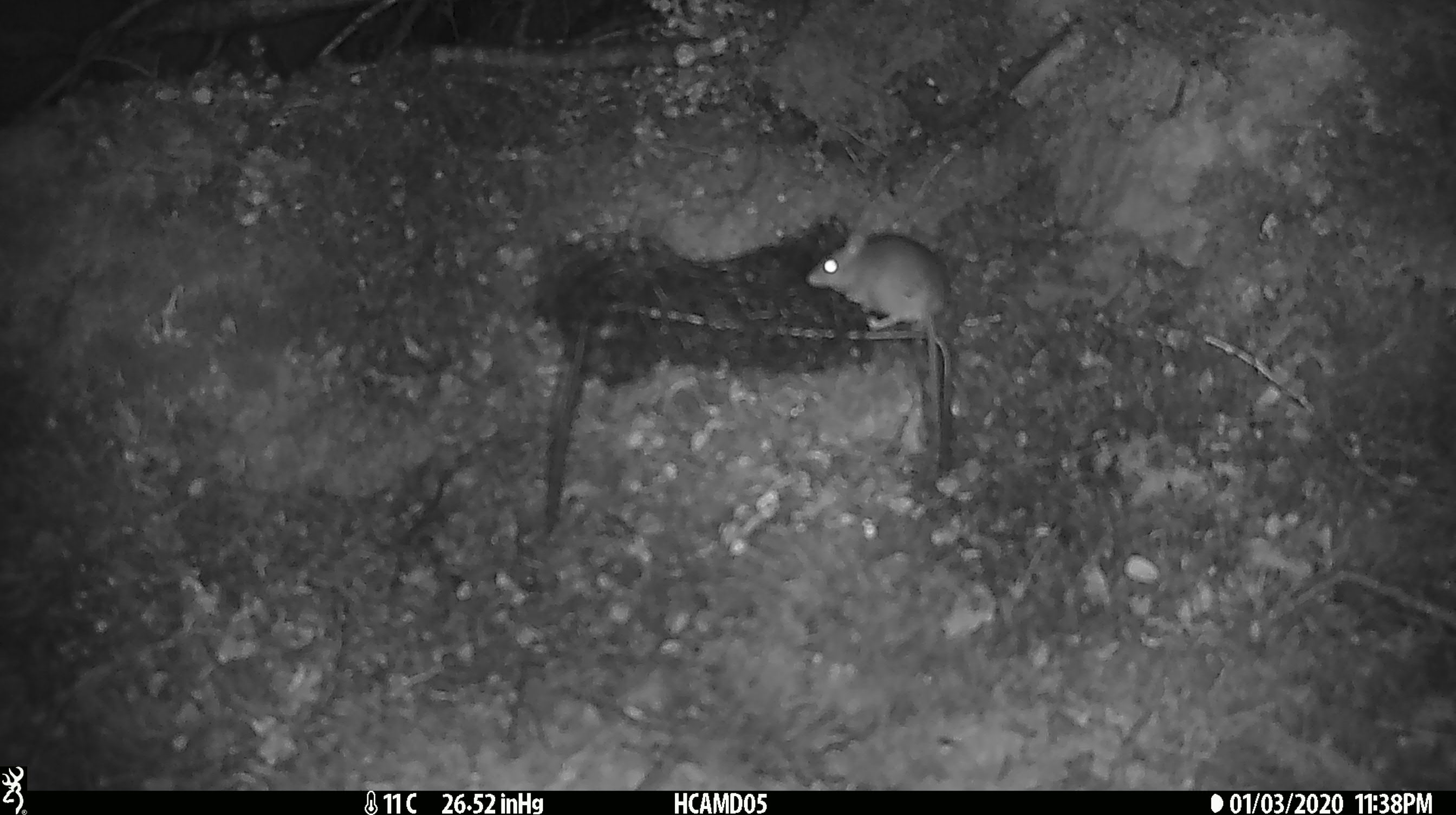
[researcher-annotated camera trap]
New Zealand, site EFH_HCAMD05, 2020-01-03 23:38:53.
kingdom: Animalia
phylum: Chordata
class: Mammalia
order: Rodentia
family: Muridae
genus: Mus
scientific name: Mus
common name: mouse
Mouse (Mus).